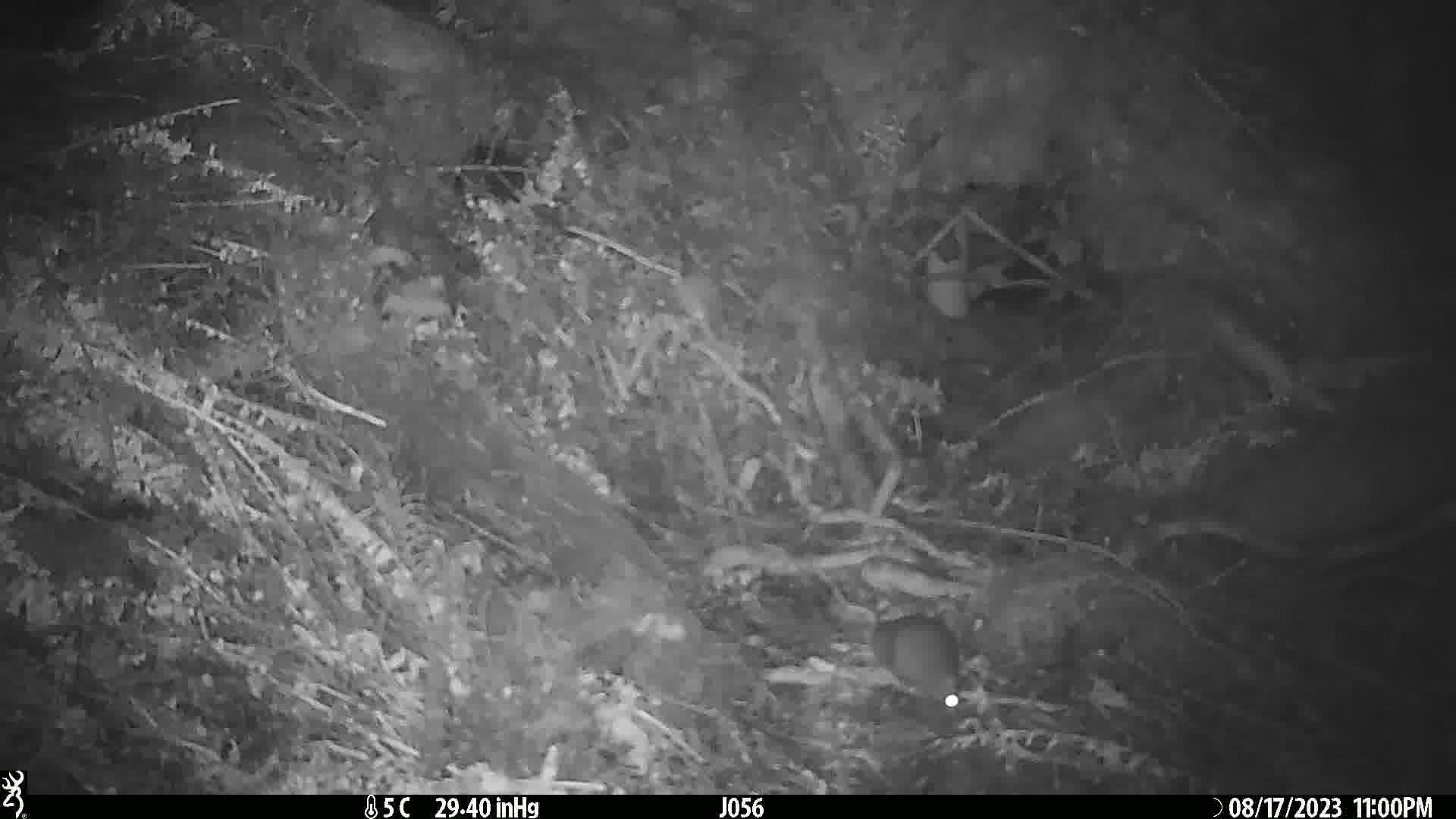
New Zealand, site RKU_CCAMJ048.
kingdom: Animalia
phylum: Chordata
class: Mammalia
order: Rodentia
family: Muridae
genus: Rattus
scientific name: Rattus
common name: rat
Rat (Rattus).